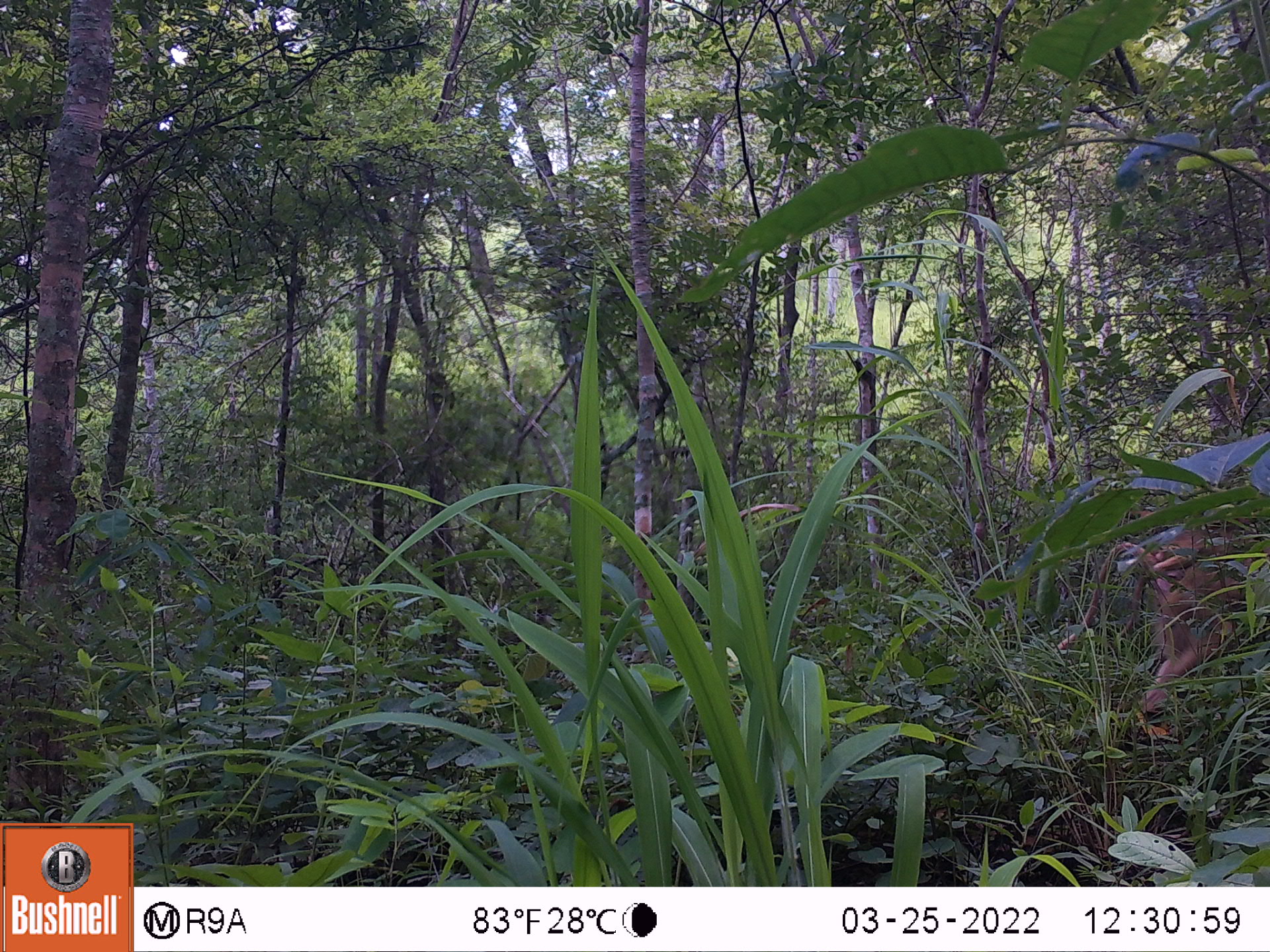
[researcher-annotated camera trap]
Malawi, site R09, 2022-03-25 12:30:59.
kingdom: Animalia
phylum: Chordata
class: Mammalia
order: Primates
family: Cercopithecidae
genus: Papio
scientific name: Papio cynocephalus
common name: yellow baboon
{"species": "yellow baboon (Papio cynocephalus)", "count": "2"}